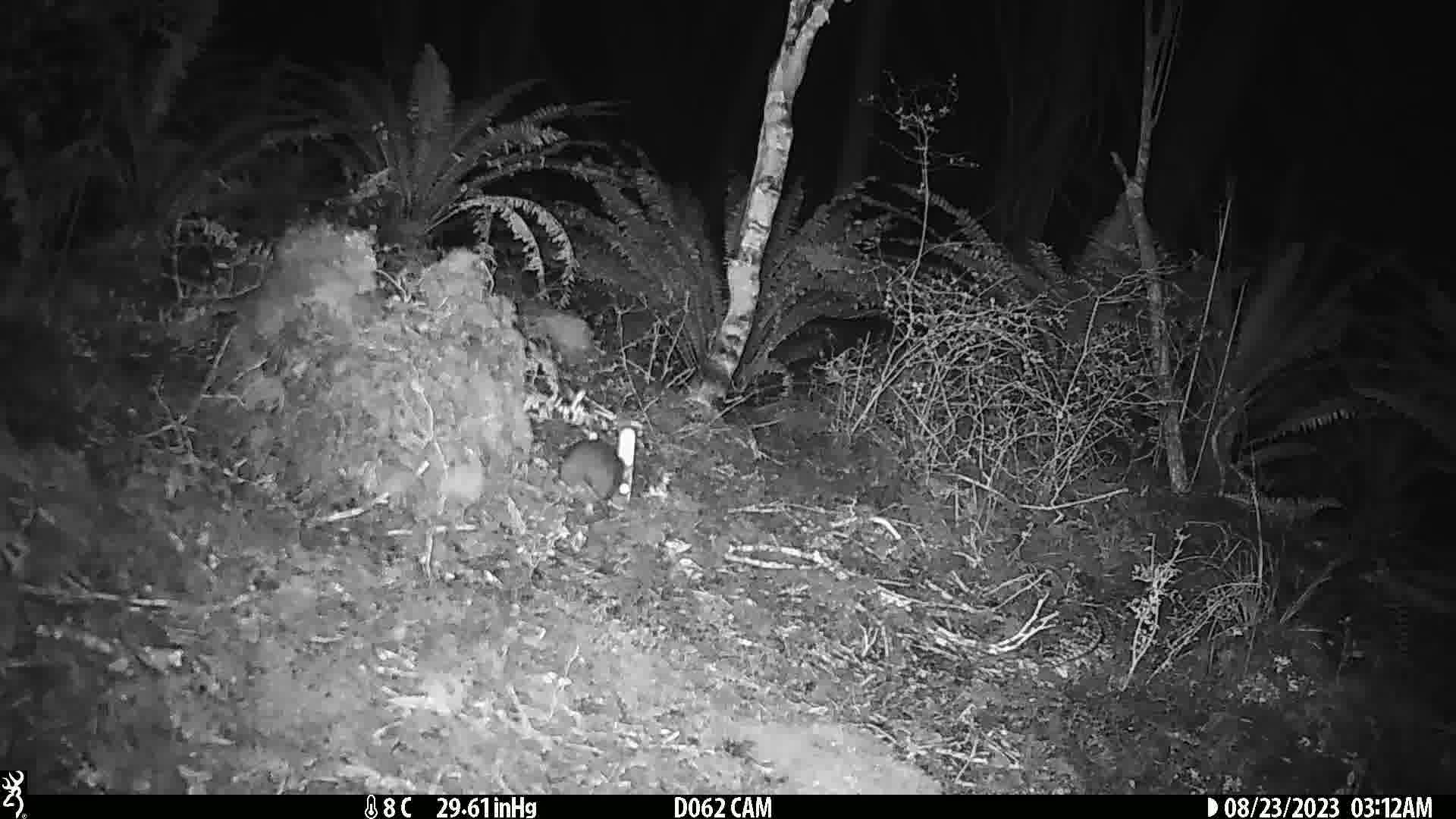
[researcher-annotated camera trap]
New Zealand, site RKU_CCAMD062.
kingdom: Animalia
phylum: Chordata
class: Mammalia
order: Rodentia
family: Muridae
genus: Rattus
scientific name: Rattus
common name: rat